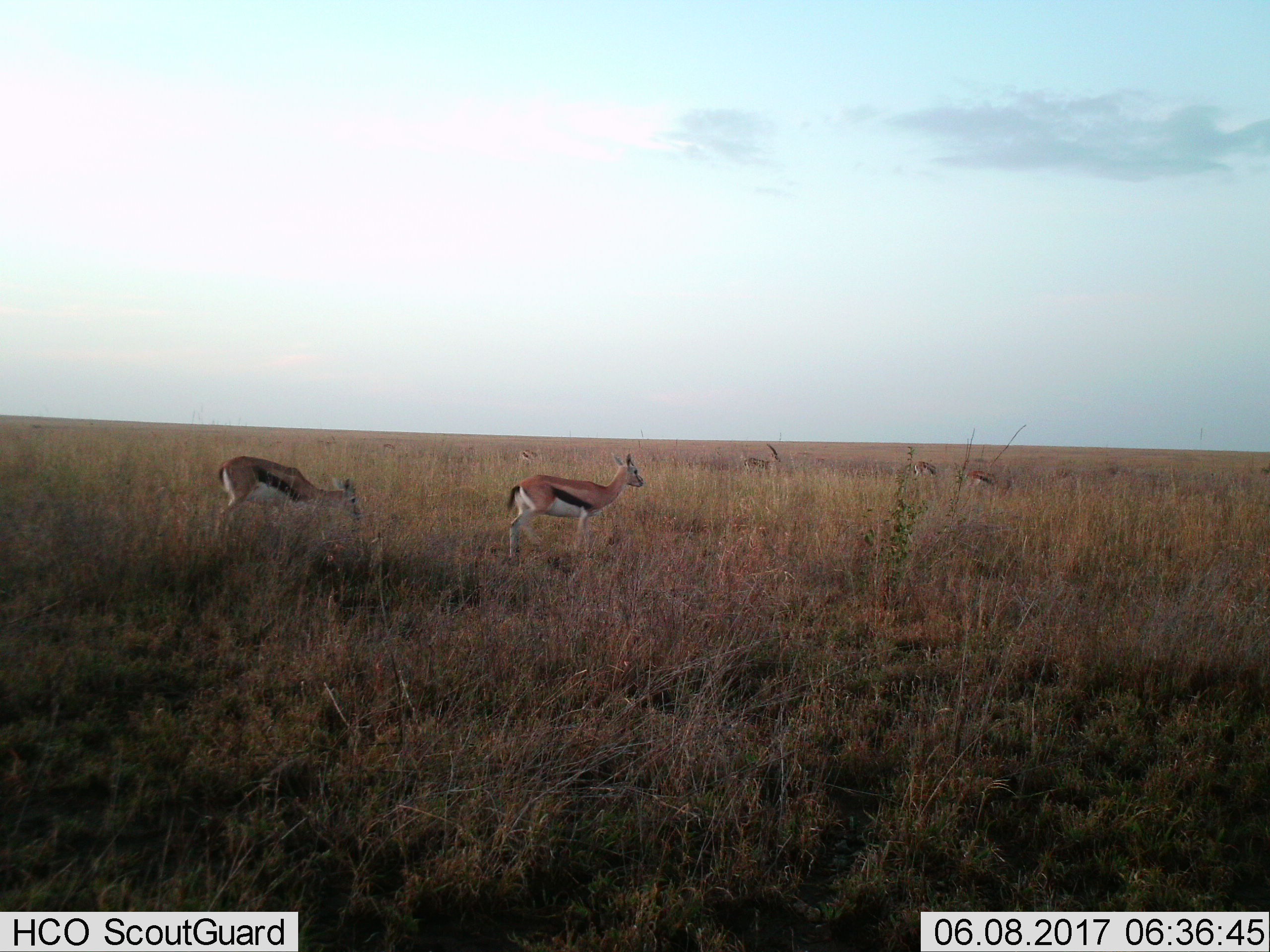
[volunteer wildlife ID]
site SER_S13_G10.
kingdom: Animalia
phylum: Chordata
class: Mammalia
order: Artiodactyla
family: Bovidae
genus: Eudorcas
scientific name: Eudorcas thomsonii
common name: thomson's gazelle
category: gazellethomsons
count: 6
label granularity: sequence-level